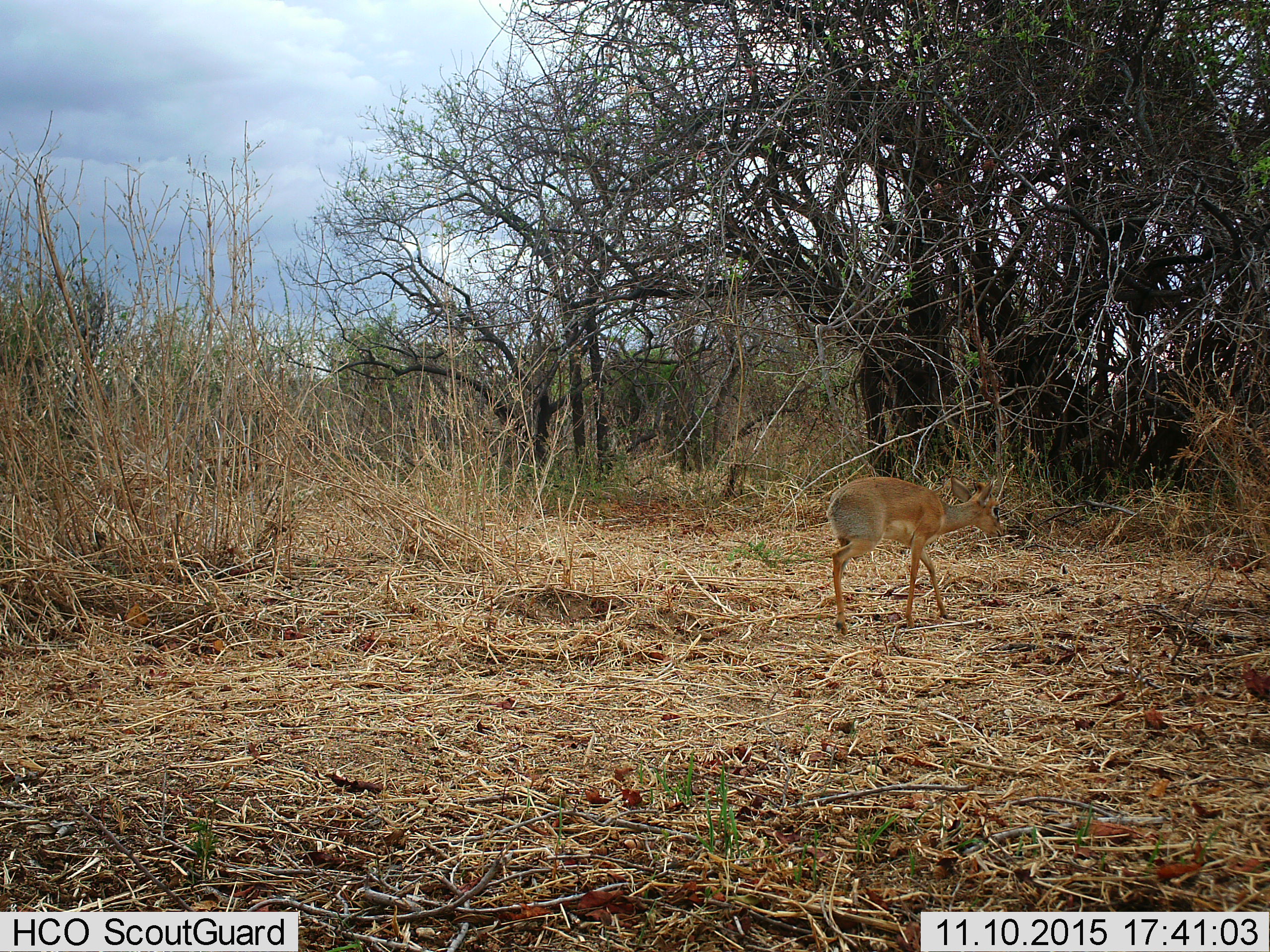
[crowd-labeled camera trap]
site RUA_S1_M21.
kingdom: Animalia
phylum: Chordata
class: Mammalia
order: Artiodactyla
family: Bovidae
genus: Madoqua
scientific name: Madoqua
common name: dik-dik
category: dikdik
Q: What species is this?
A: Dikdik (dik-dik) (Madoqua).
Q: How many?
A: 1.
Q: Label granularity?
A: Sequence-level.